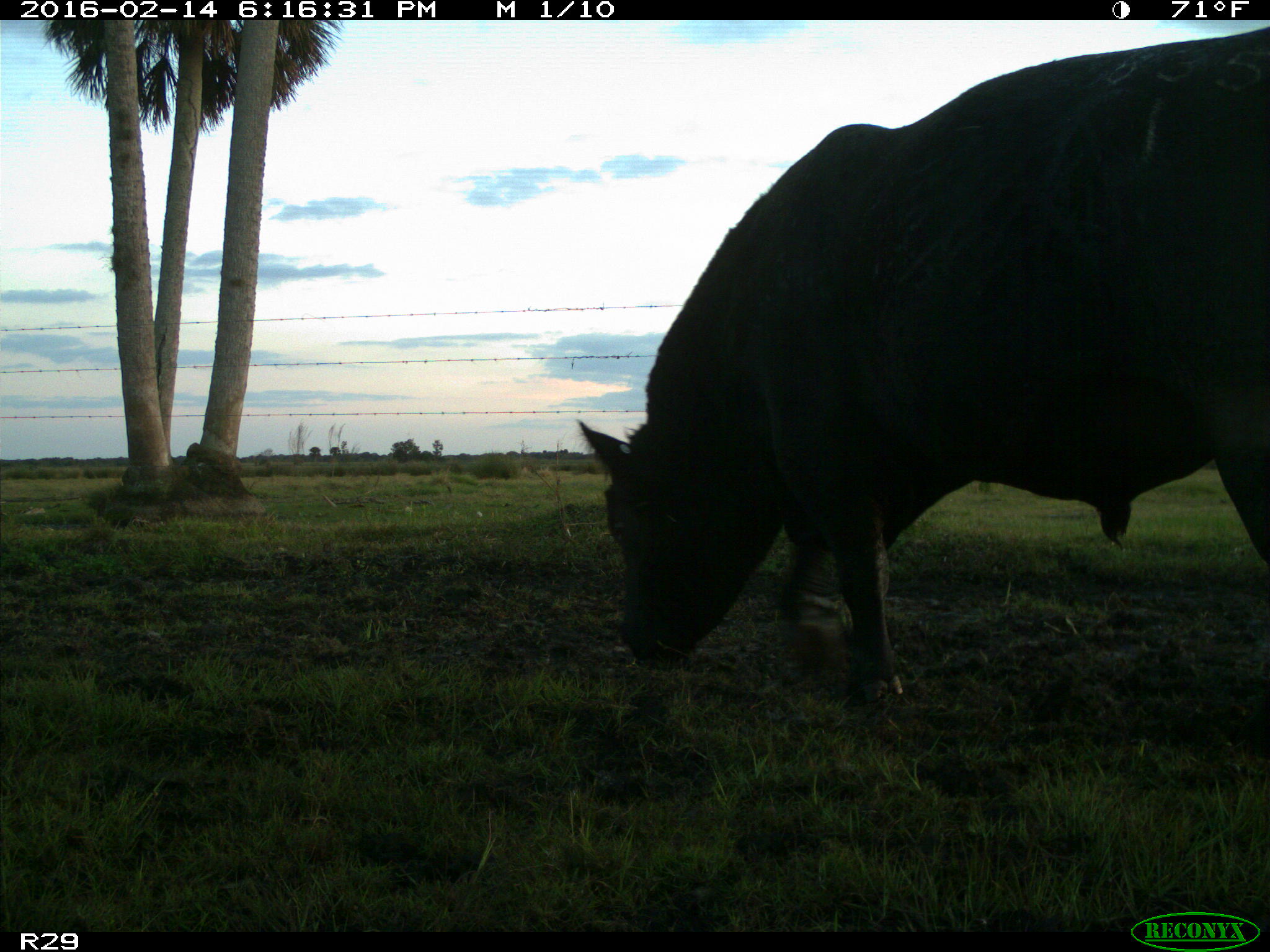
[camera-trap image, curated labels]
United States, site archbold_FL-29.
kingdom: Animalia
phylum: Chordata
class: Mammalia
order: Artiodactyla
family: Bovidae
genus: Bos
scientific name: Bos taurus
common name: domestic cow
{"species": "Bos taurus (domestic cow)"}